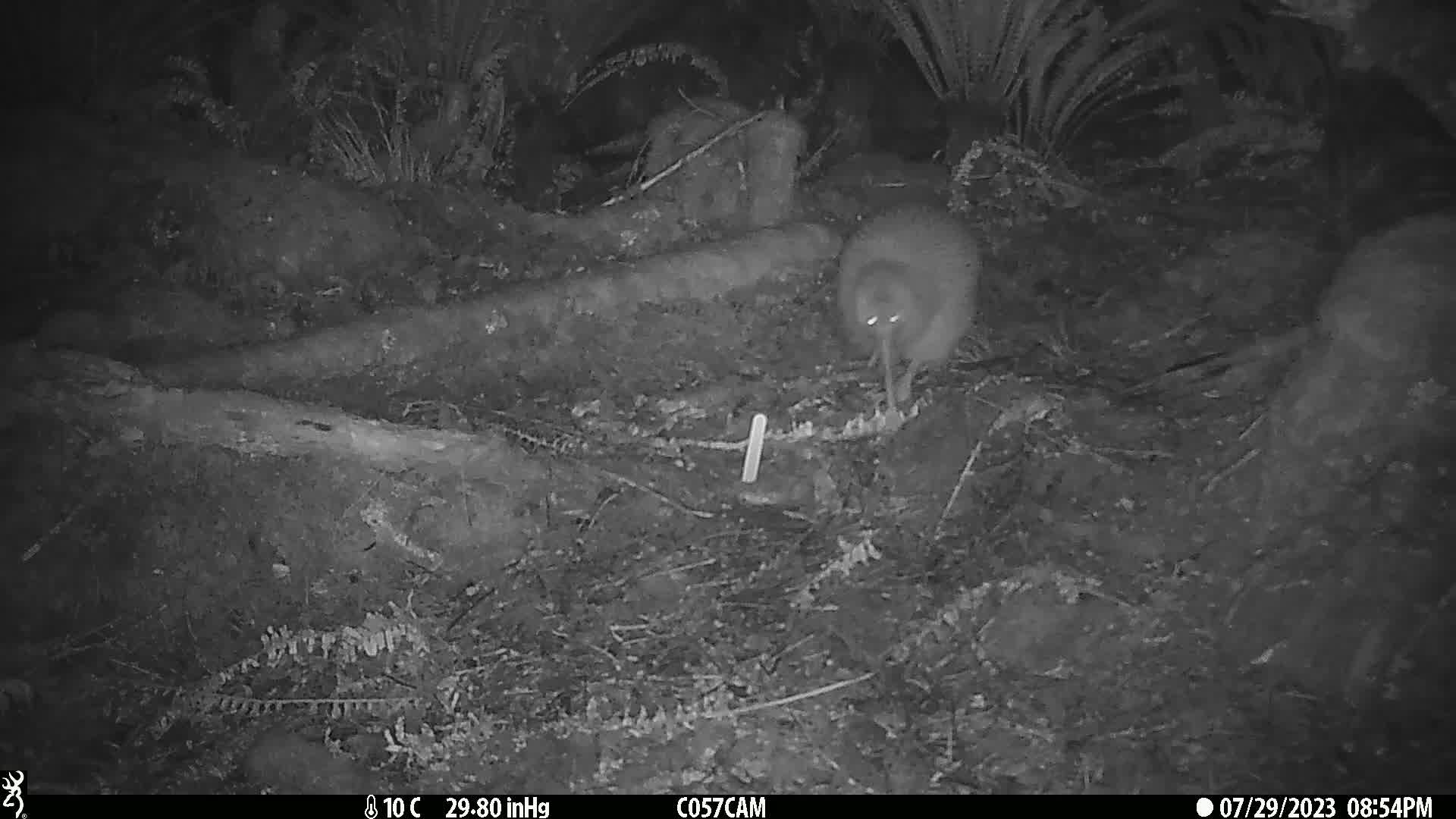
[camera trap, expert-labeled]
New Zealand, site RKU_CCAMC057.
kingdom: Animalia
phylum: Chordata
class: Aves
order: Apterygiformes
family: Apterygidae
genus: Apteryx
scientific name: Apteryx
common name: kiwi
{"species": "kiwi (Apteryx)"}